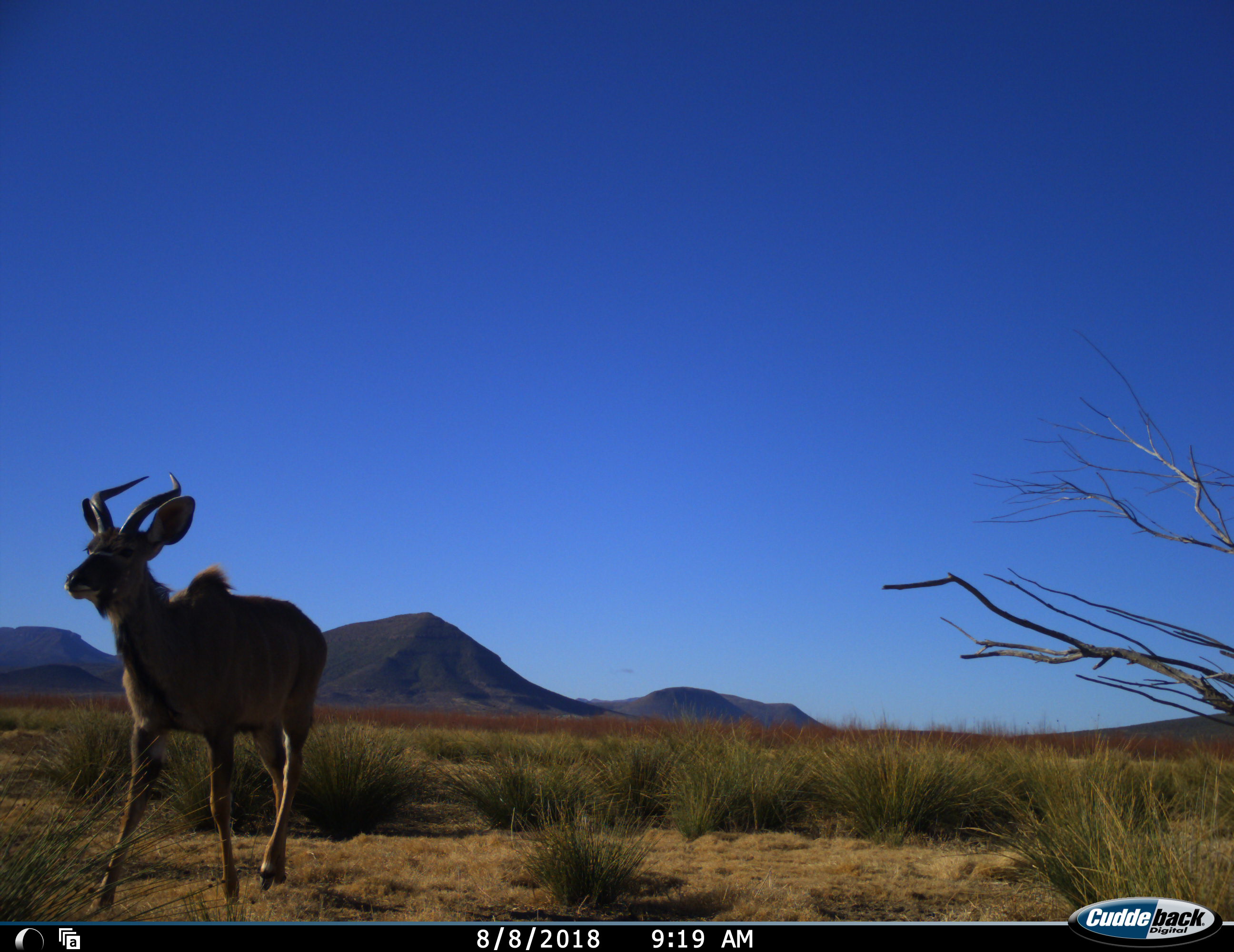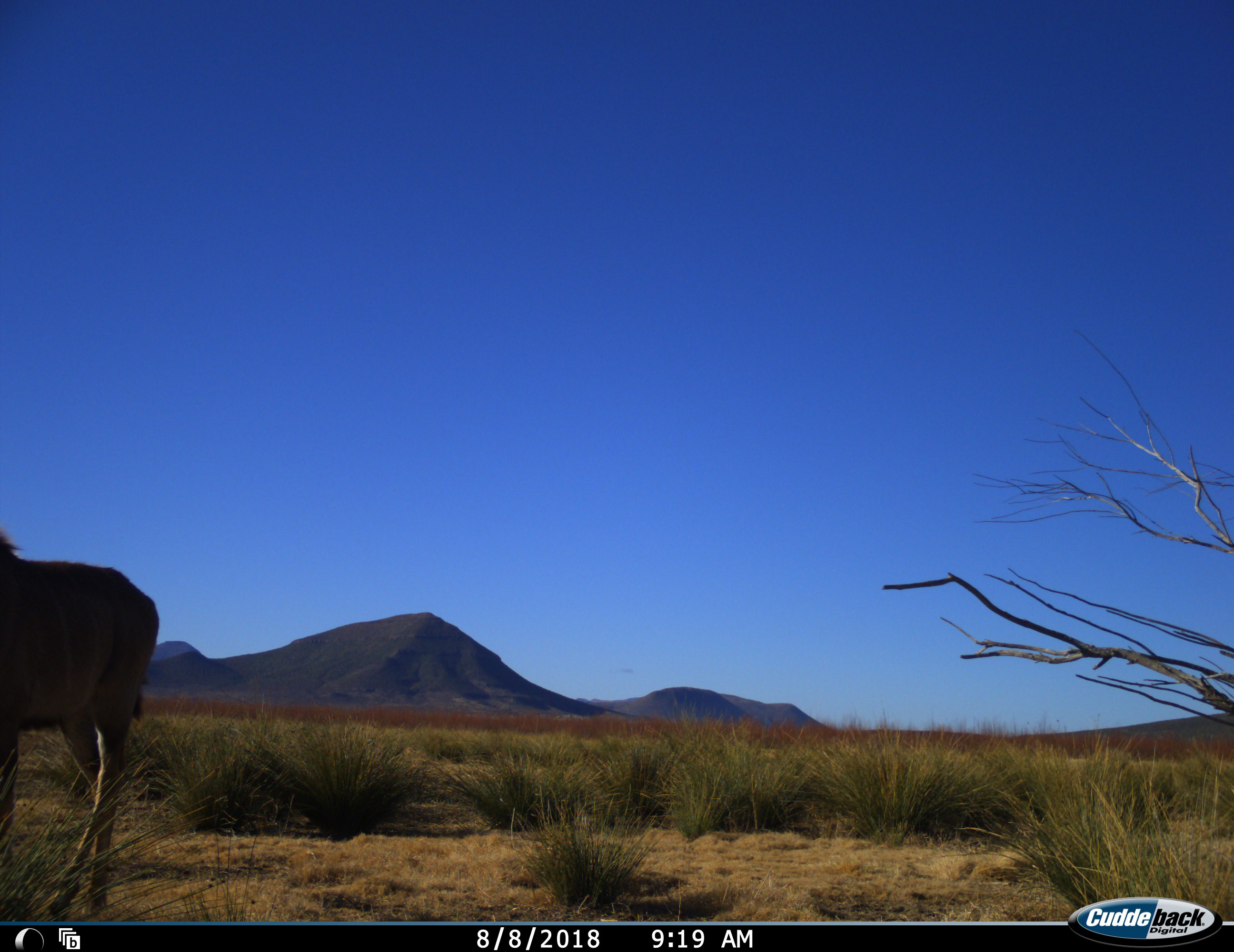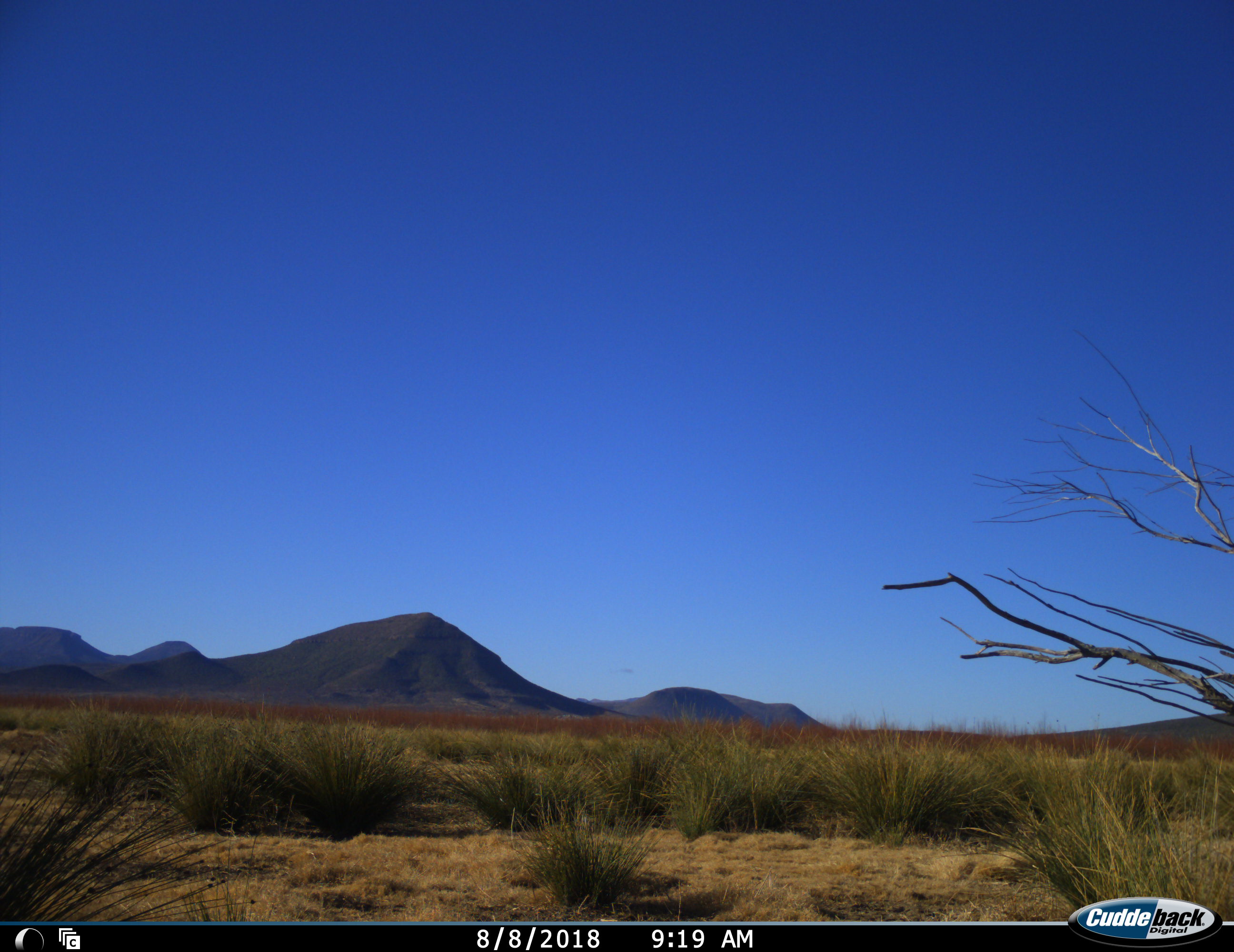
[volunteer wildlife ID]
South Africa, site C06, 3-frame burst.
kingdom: Animalia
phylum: Chordata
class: Mammalia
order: Artiodactyla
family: Bovidae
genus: Tragelaphus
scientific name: Tragelaphus strepsiceros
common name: greater kudu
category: kudu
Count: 1.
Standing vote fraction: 0%.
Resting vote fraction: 0%.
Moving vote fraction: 100%.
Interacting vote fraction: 0%.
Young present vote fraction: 0%.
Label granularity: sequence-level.